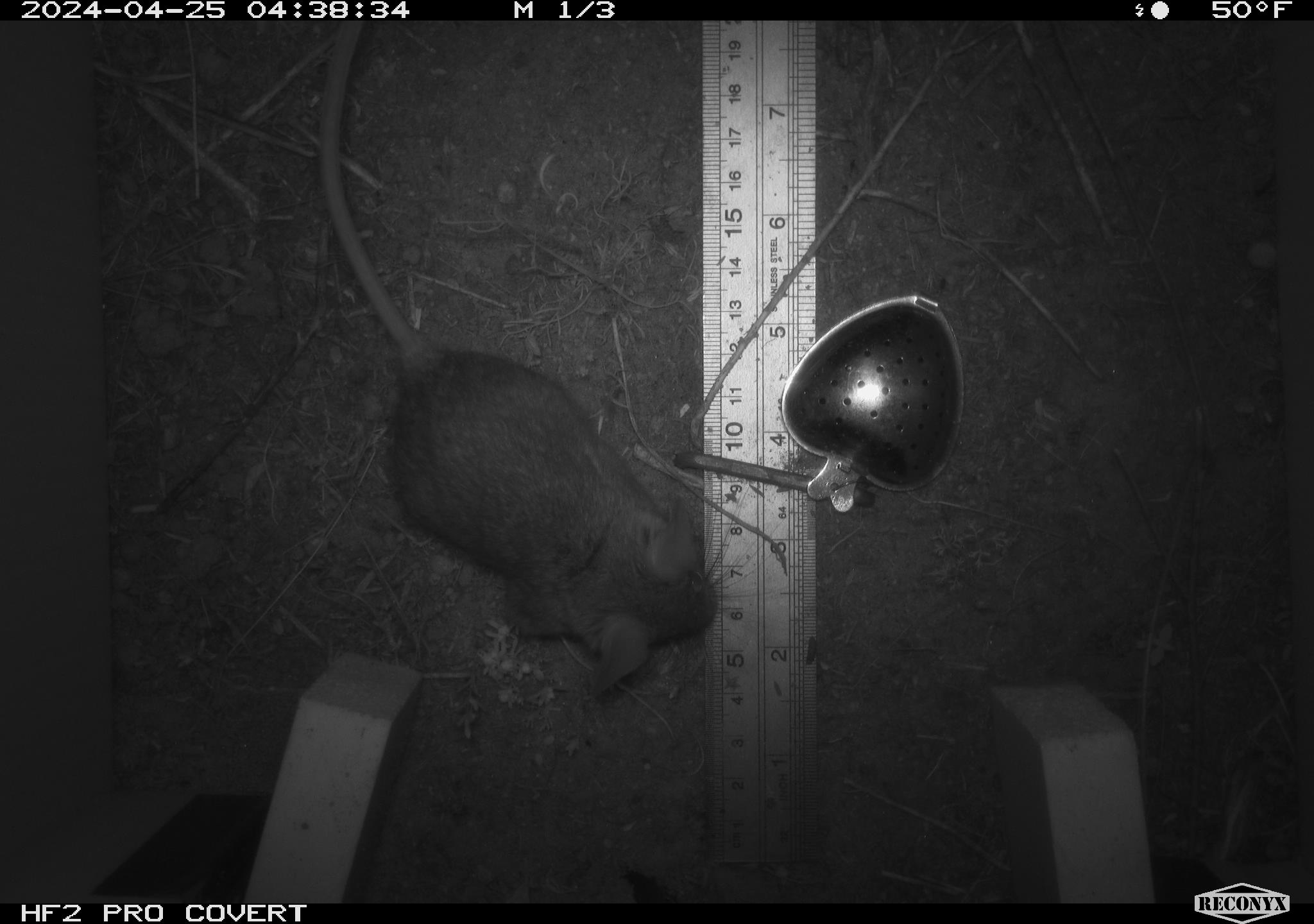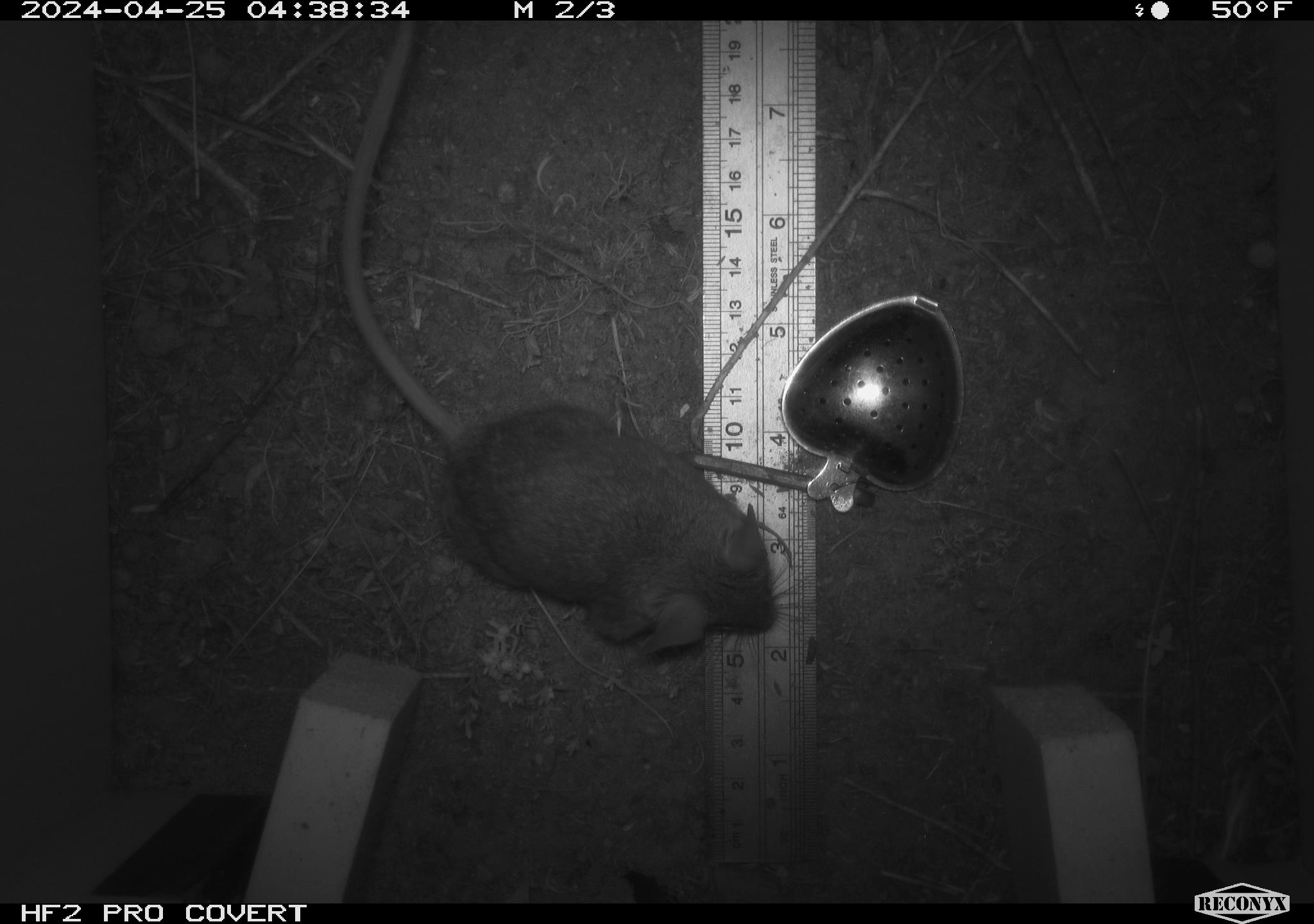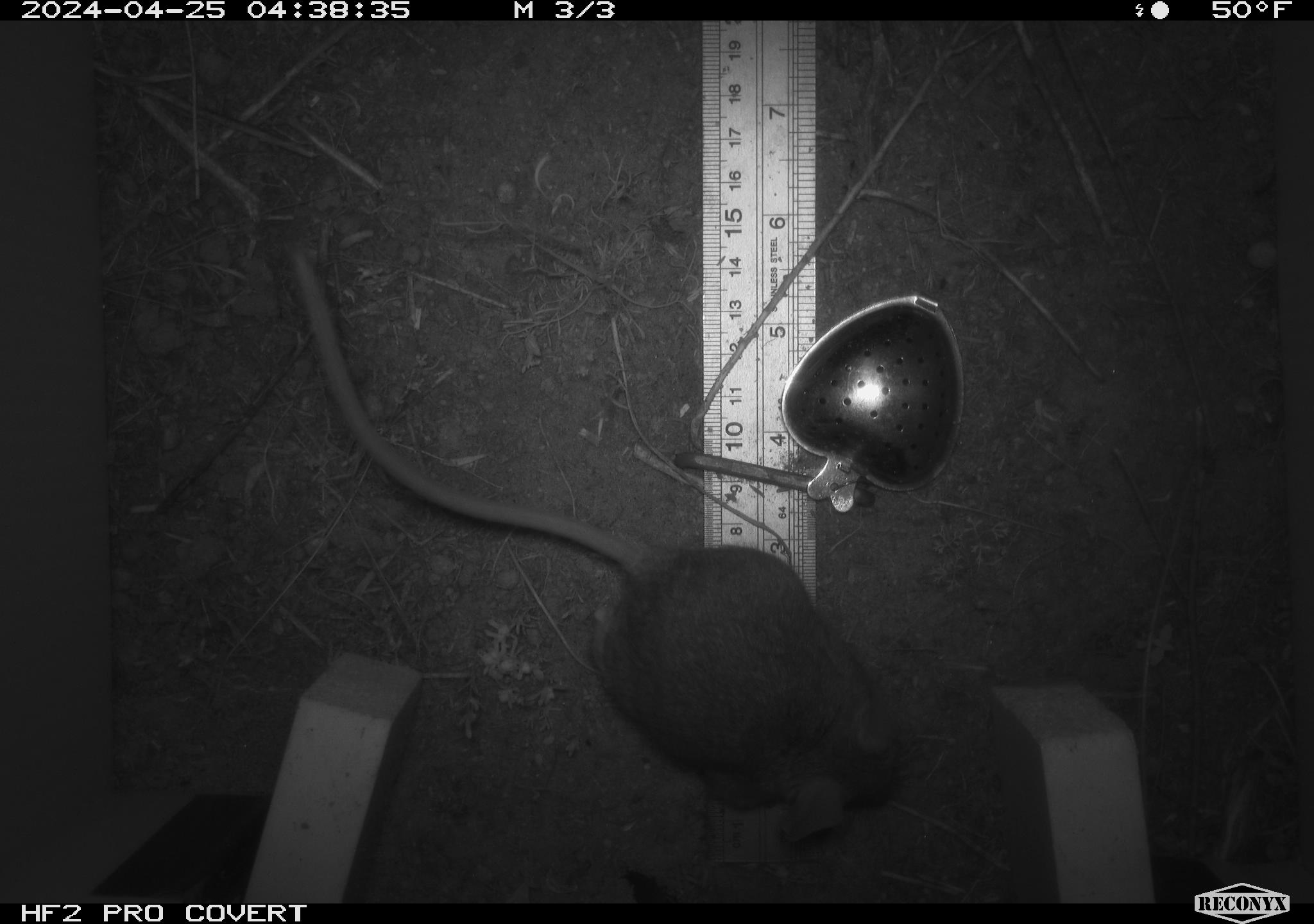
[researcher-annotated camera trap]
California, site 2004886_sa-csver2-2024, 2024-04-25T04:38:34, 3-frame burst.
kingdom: Animalia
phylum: Chordata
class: Mammalia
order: Rodentia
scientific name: Rodentia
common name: rodent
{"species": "rodent (Rodentia)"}